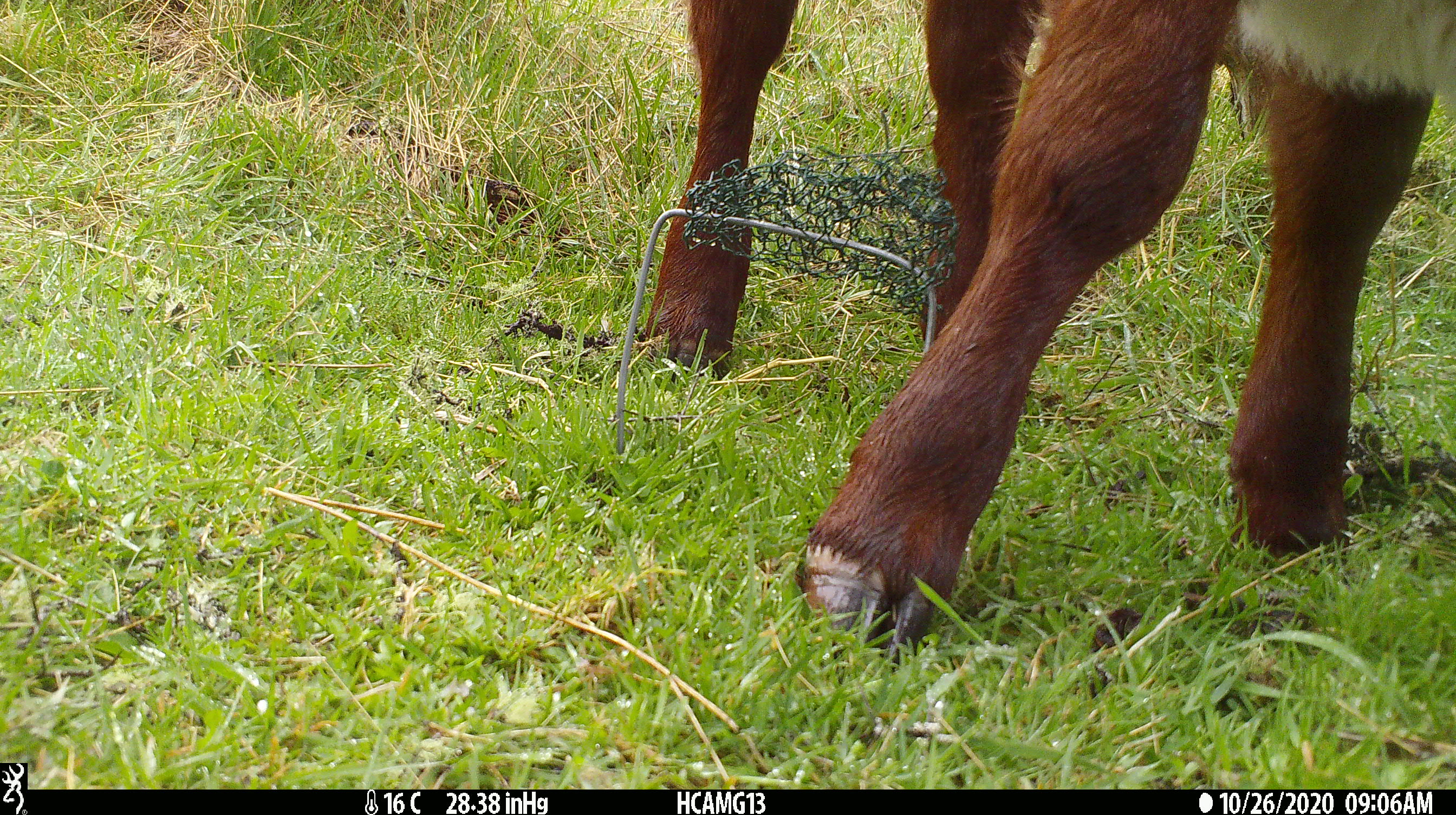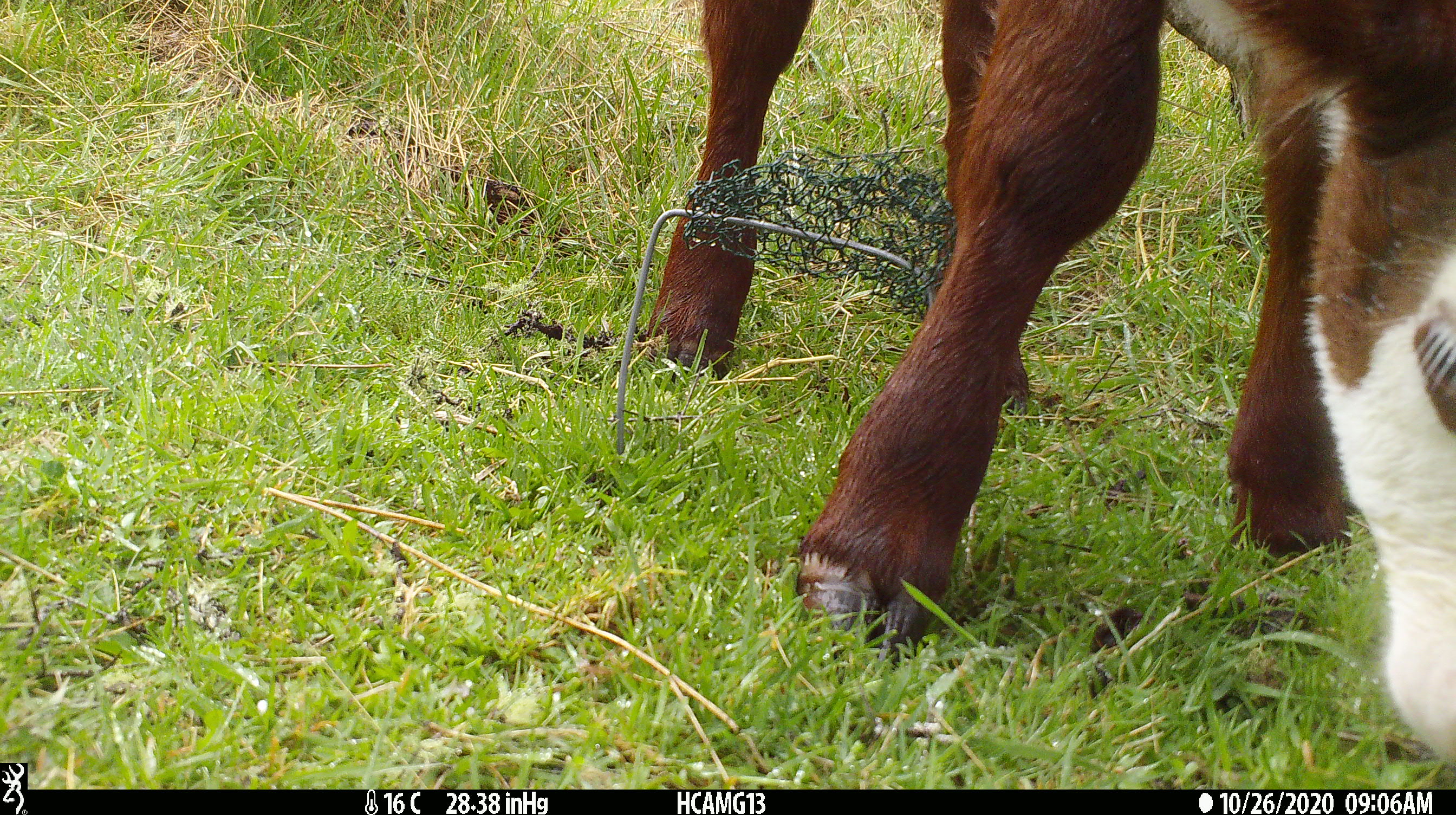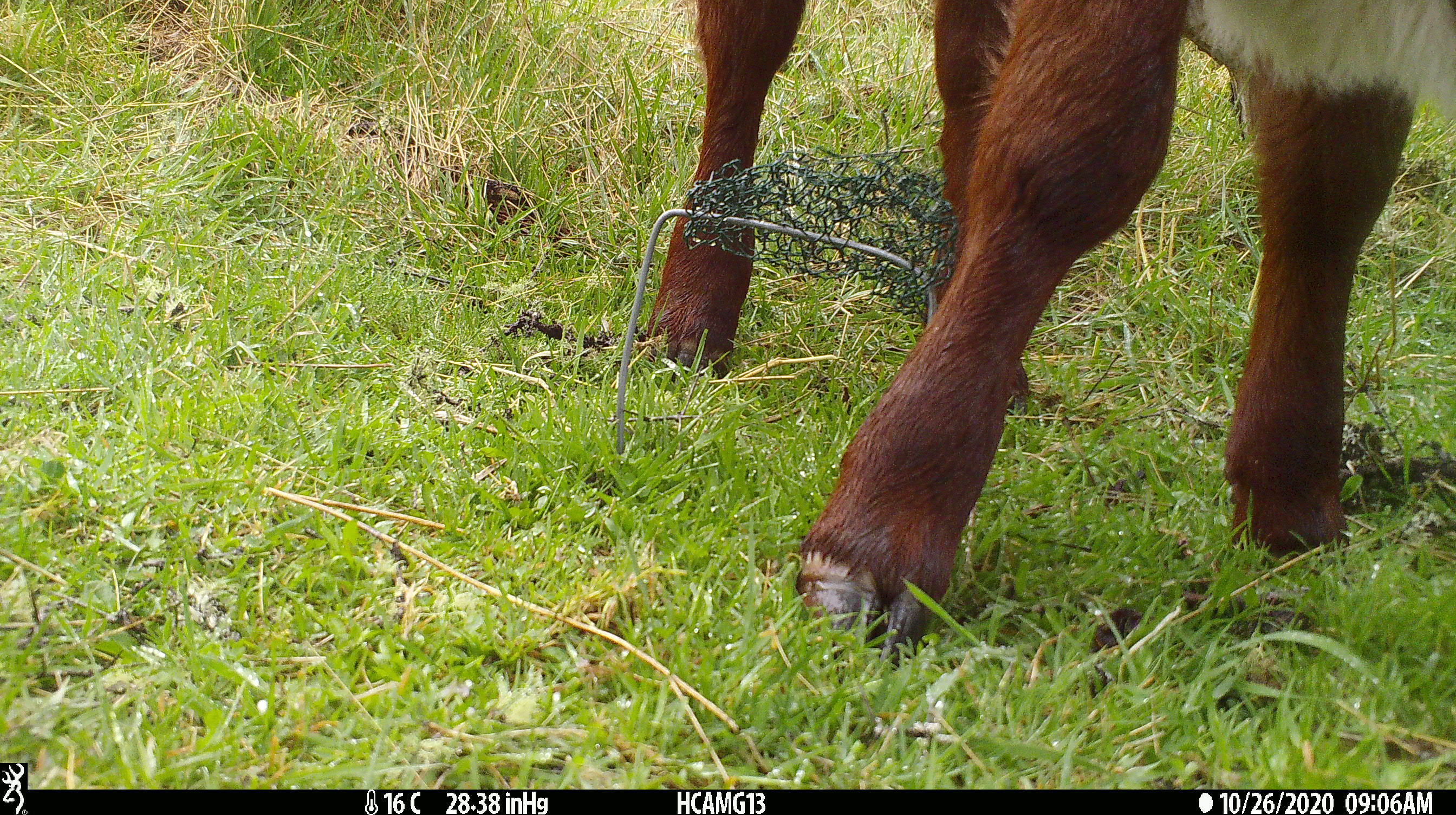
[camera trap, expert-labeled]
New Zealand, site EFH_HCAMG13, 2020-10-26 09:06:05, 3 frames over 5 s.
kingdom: Animalia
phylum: Chordata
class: Mammalia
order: Artiodactyla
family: Bovidae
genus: Bos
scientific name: Bos taurus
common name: domestic cow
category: cow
Cow (domestic cow) (Bos taurus).